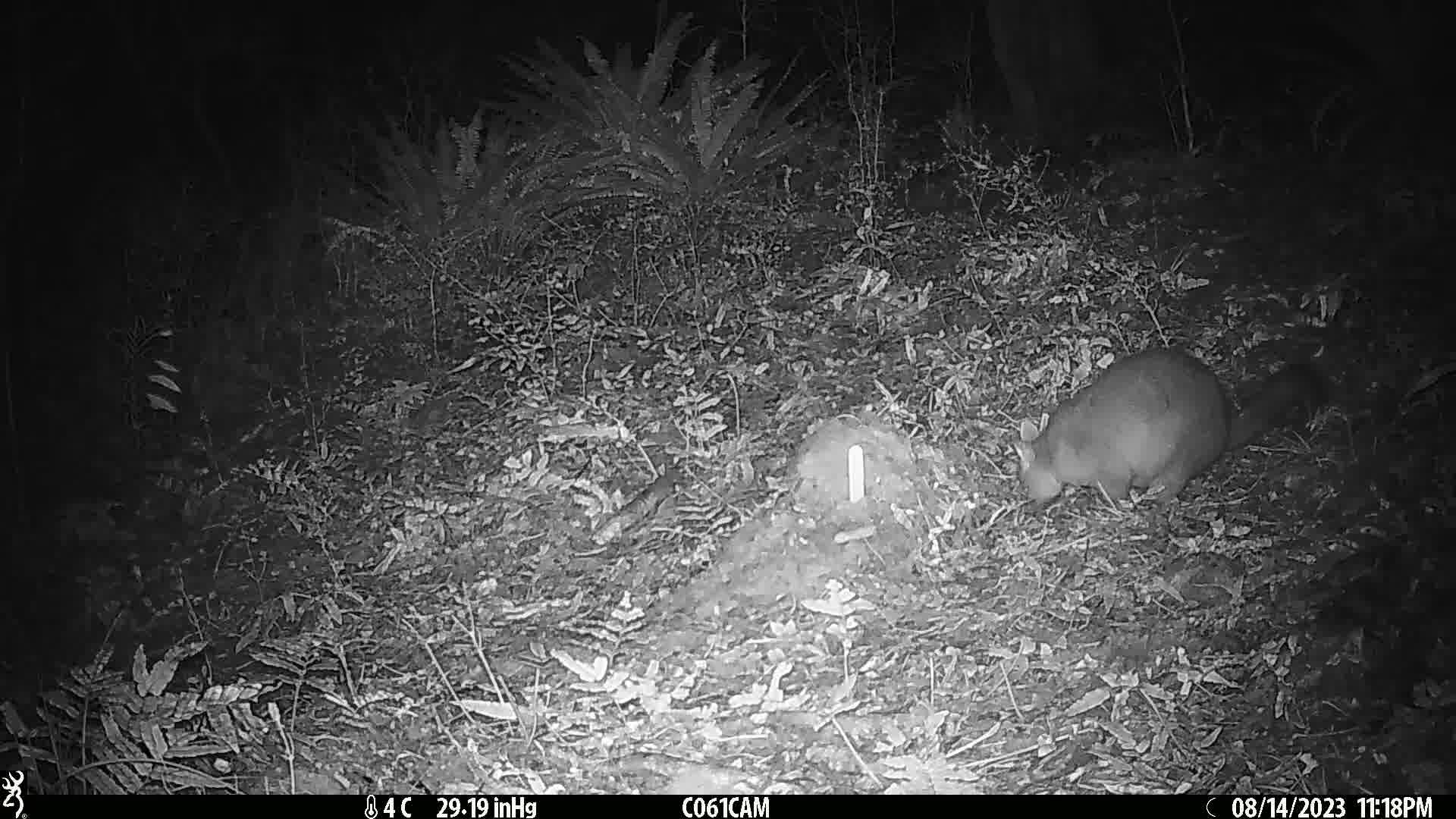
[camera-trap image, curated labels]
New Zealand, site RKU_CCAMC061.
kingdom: Animalia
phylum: Chordata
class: Mammalia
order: Diprotodontia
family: Phalangeridae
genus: Trichosurus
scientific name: Trichosurus vulpecula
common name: common brushtail possum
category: possum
Possum (common brushtail possum) (Trichosurus vulpecula).